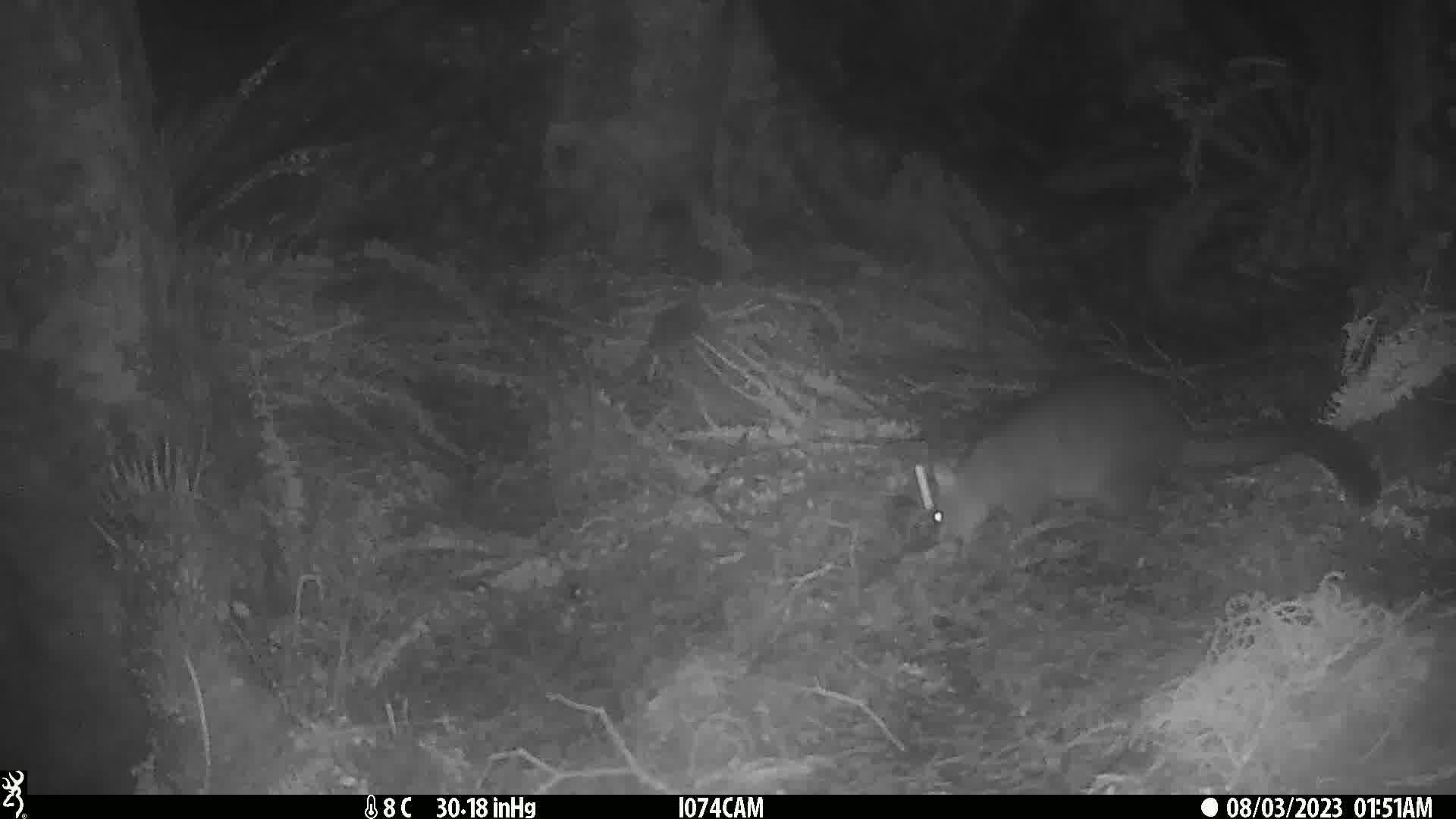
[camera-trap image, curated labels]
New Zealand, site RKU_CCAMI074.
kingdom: Animalia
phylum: Chordata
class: Mammalia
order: Diprotodontia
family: Phalangeridae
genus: Trichosurus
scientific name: Trichosurus vulpecula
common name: common brushtail possum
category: possum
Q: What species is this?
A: Possum (common brushtail possum) (Trichosurus vulpecula).